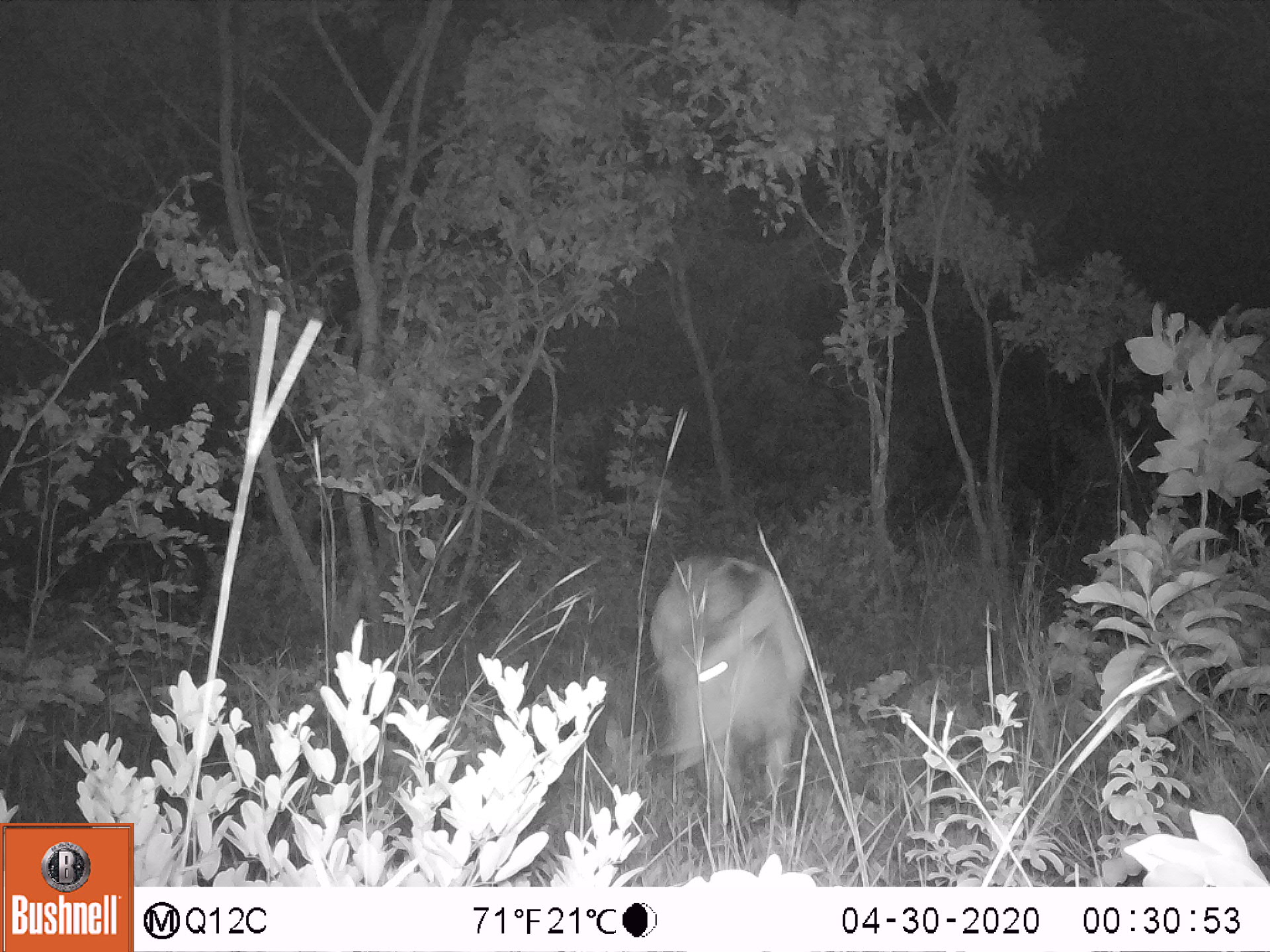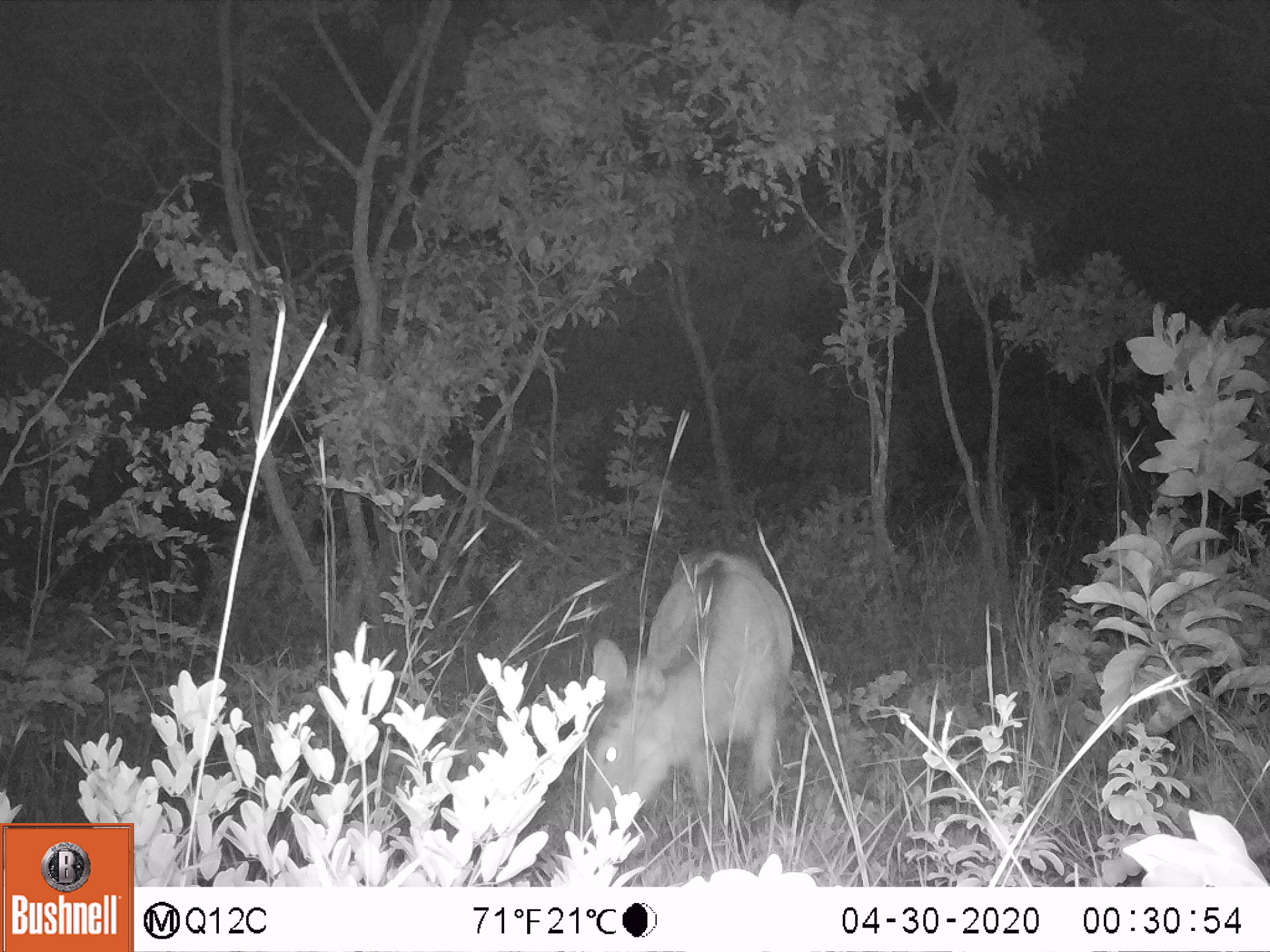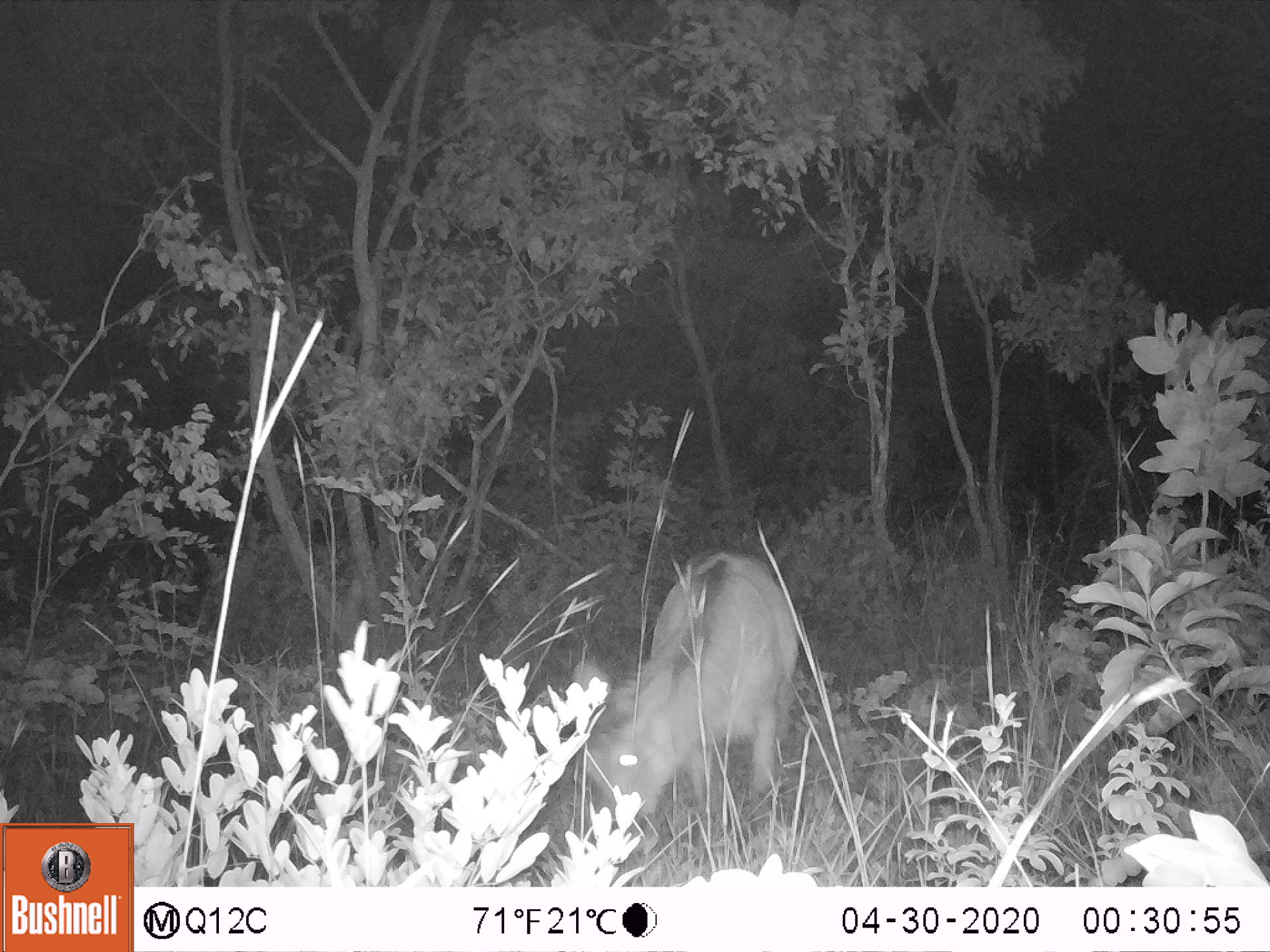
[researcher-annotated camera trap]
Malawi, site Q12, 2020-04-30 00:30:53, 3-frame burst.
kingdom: Animalia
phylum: Chordata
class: Mammalia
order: Artiodactyla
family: Bovidae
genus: Kobus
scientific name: Kobus ellipsiprymnus ellipsiprymnus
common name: common waterbuck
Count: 1.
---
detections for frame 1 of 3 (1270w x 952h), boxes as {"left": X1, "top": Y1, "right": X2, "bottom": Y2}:
common waterbuck: {"left": 636, "top": 543, "right": 819, "bottom": 831}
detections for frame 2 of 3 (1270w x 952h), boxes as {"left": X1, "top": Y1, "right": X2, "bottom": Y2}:
common waterbuck: {"left": 580, "top": 550, "right": 794, "bottom": 840}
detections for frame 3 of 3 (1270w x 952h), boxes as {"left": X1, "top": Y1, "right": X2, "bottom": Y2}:
common waterbuck: {"left": 582, "top": 542, "right": 804, "bottom": 826}